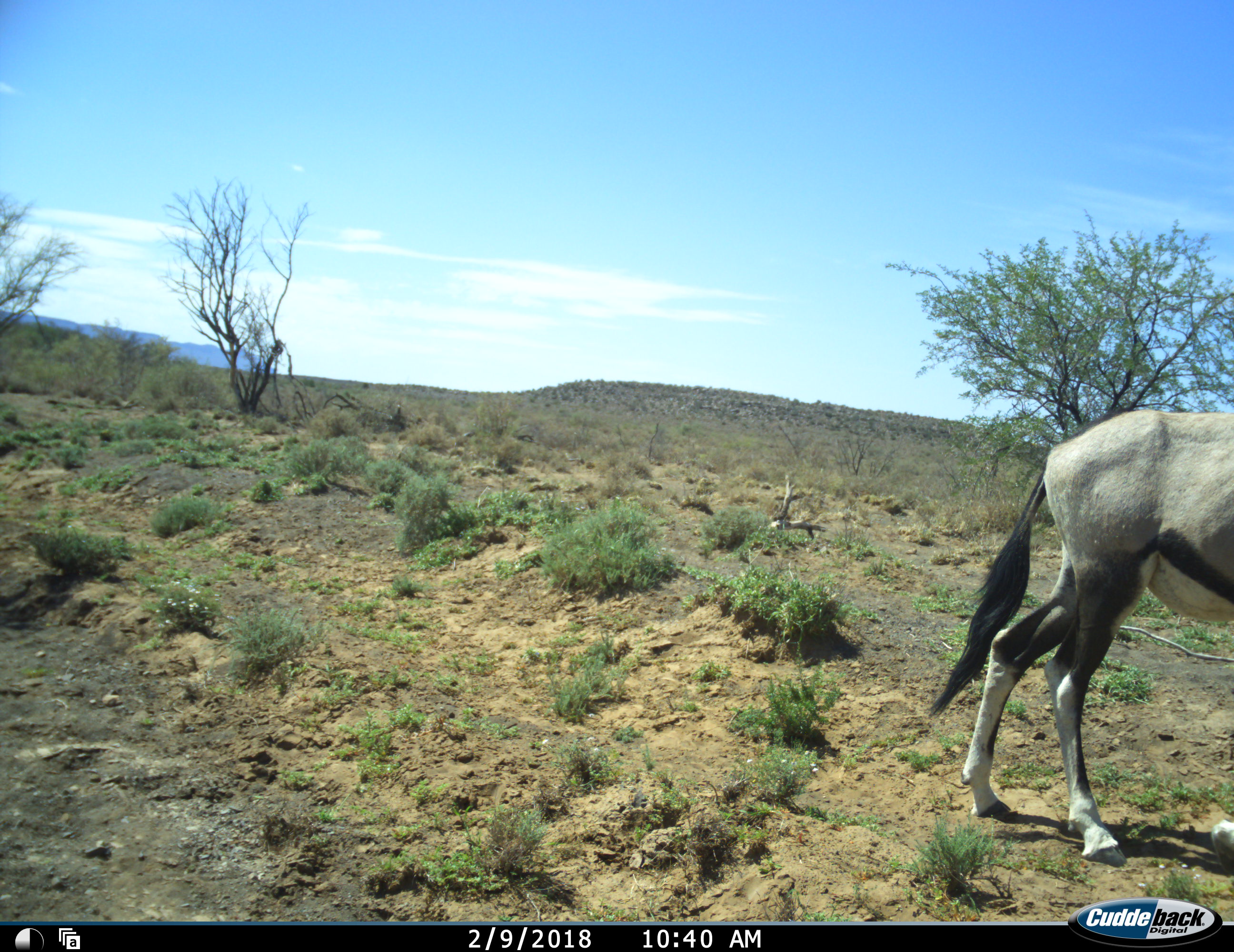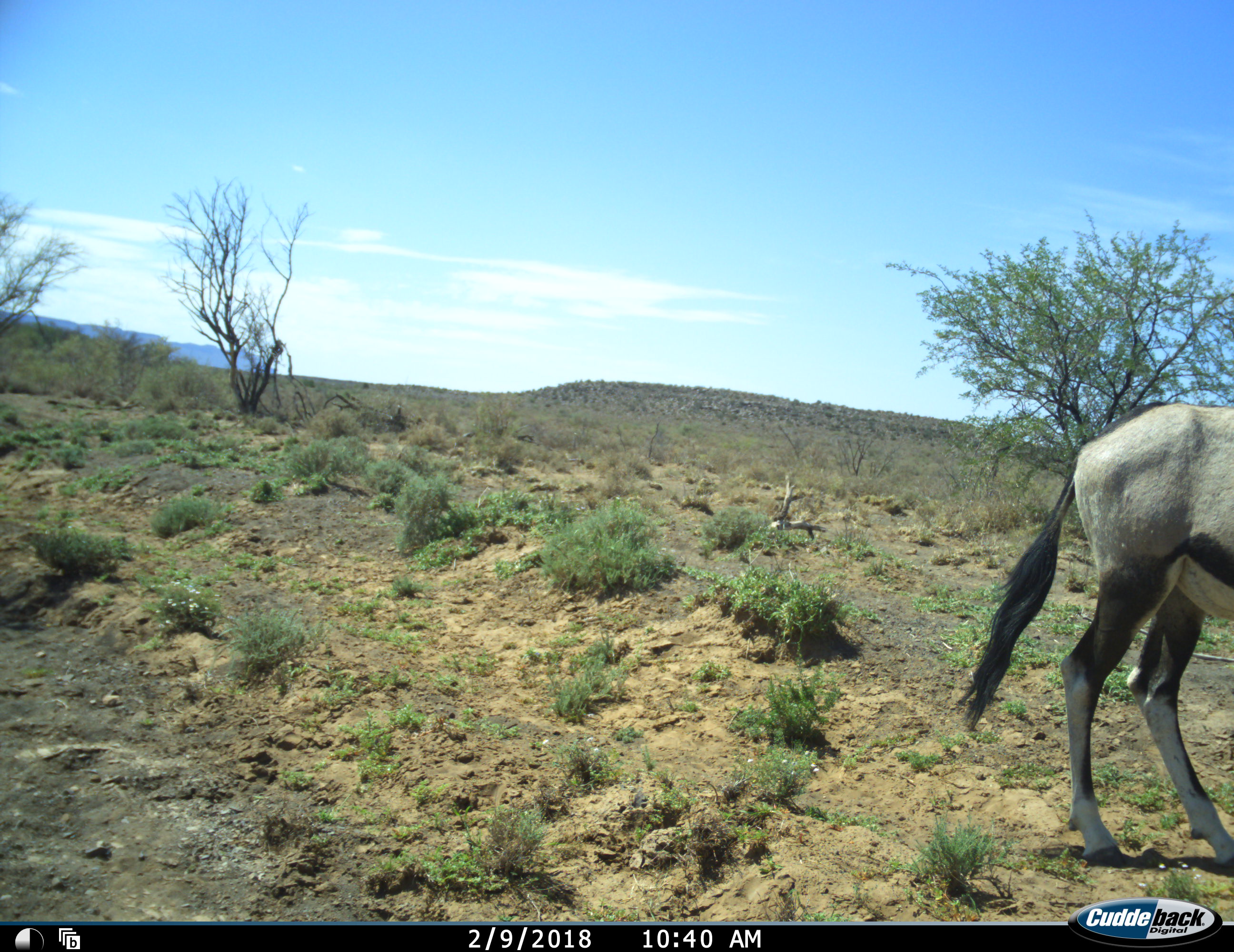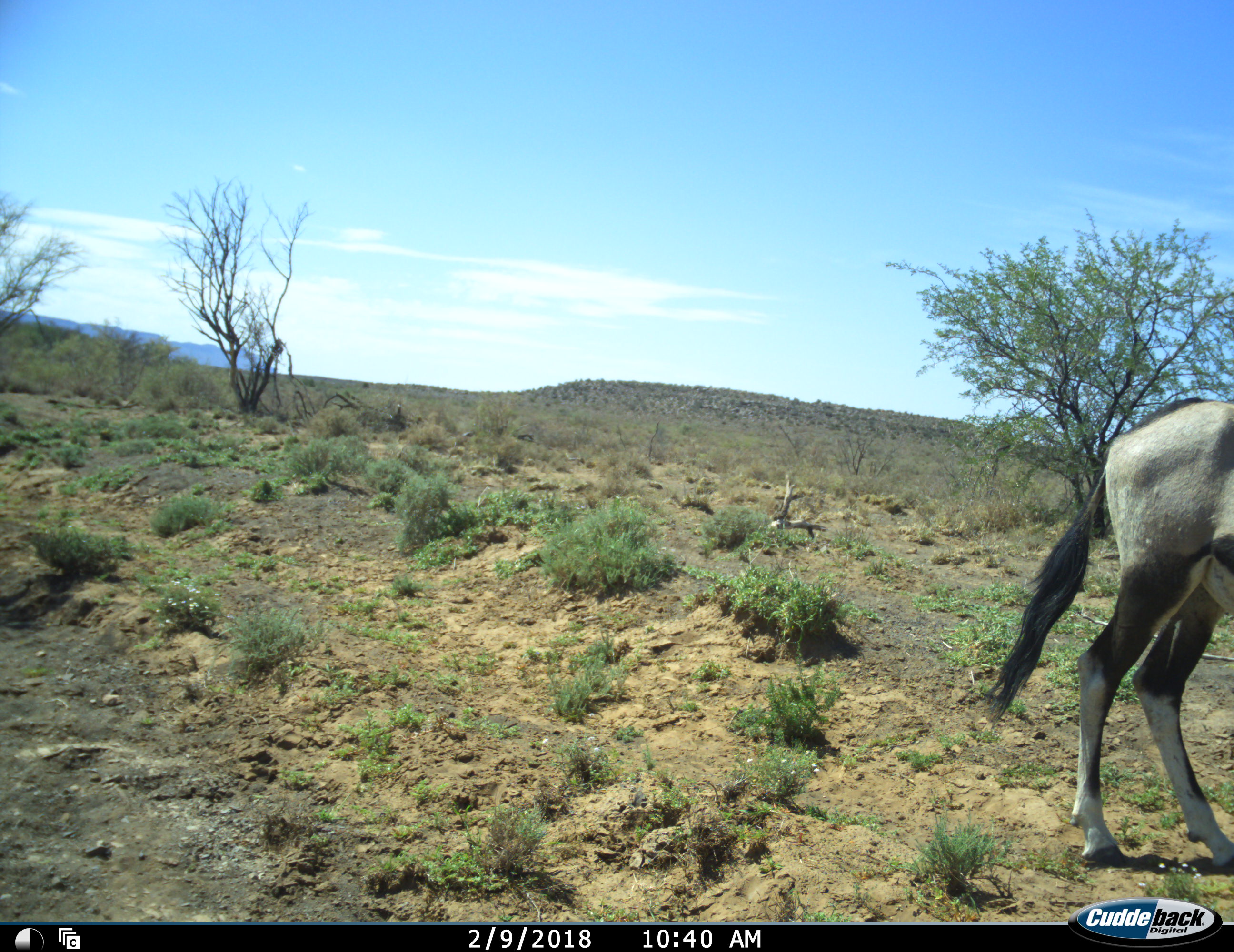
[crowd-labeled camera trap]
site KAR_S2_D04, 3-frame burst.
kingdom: Animalia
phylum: Chordata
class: Mammalia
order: Artiodactyla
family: Bovidae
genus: Oryx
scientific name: Oryx gazella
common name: gemsbok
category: oryx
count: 1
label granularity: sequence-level